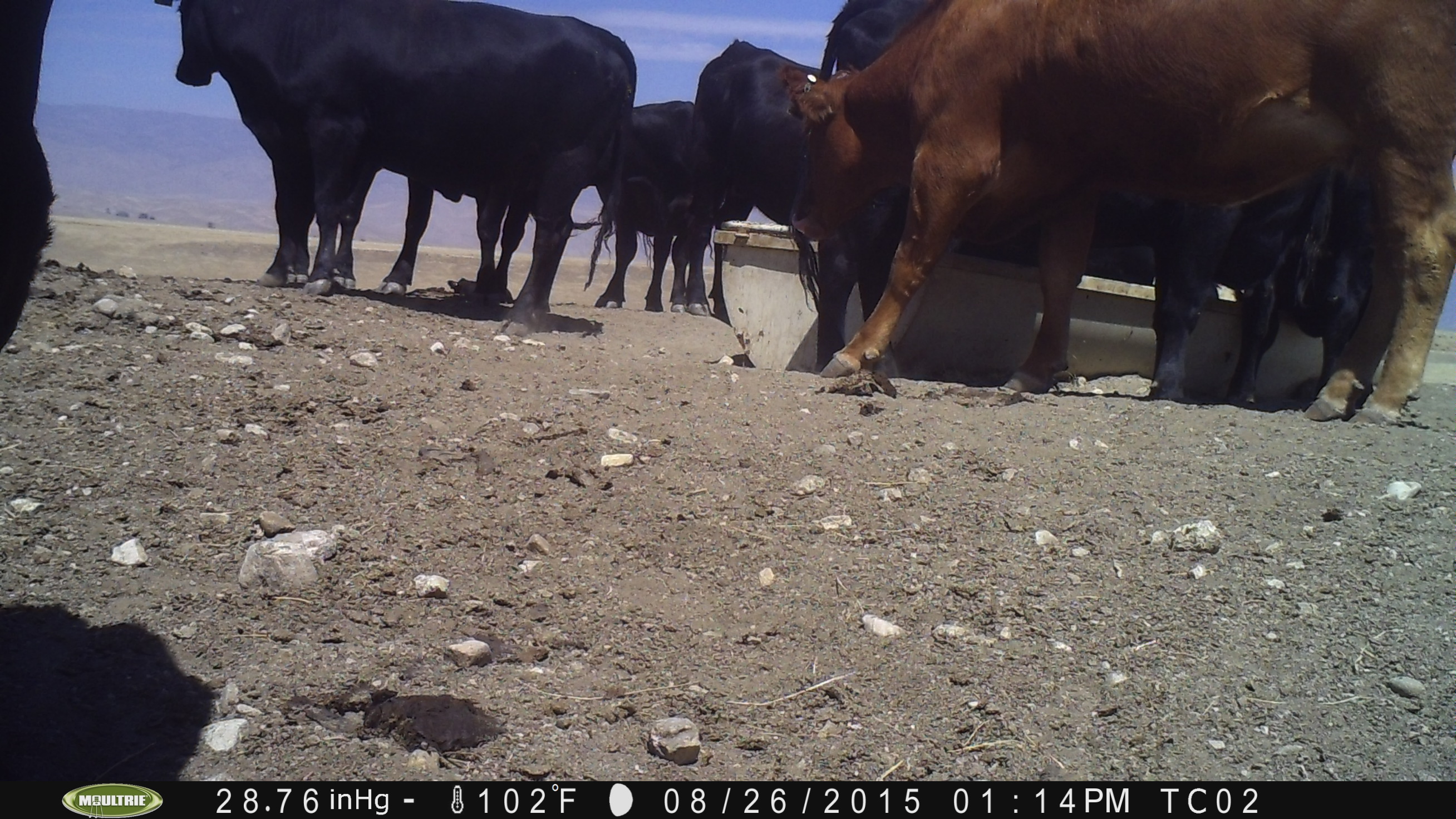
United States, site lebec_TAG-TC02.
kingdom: Animalia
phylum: Chordata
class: Mammalia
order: Artiodactyla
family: Bovidae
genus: Bos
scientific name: Bos taurus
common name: domestic cow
Bos taurus (domestic cow).